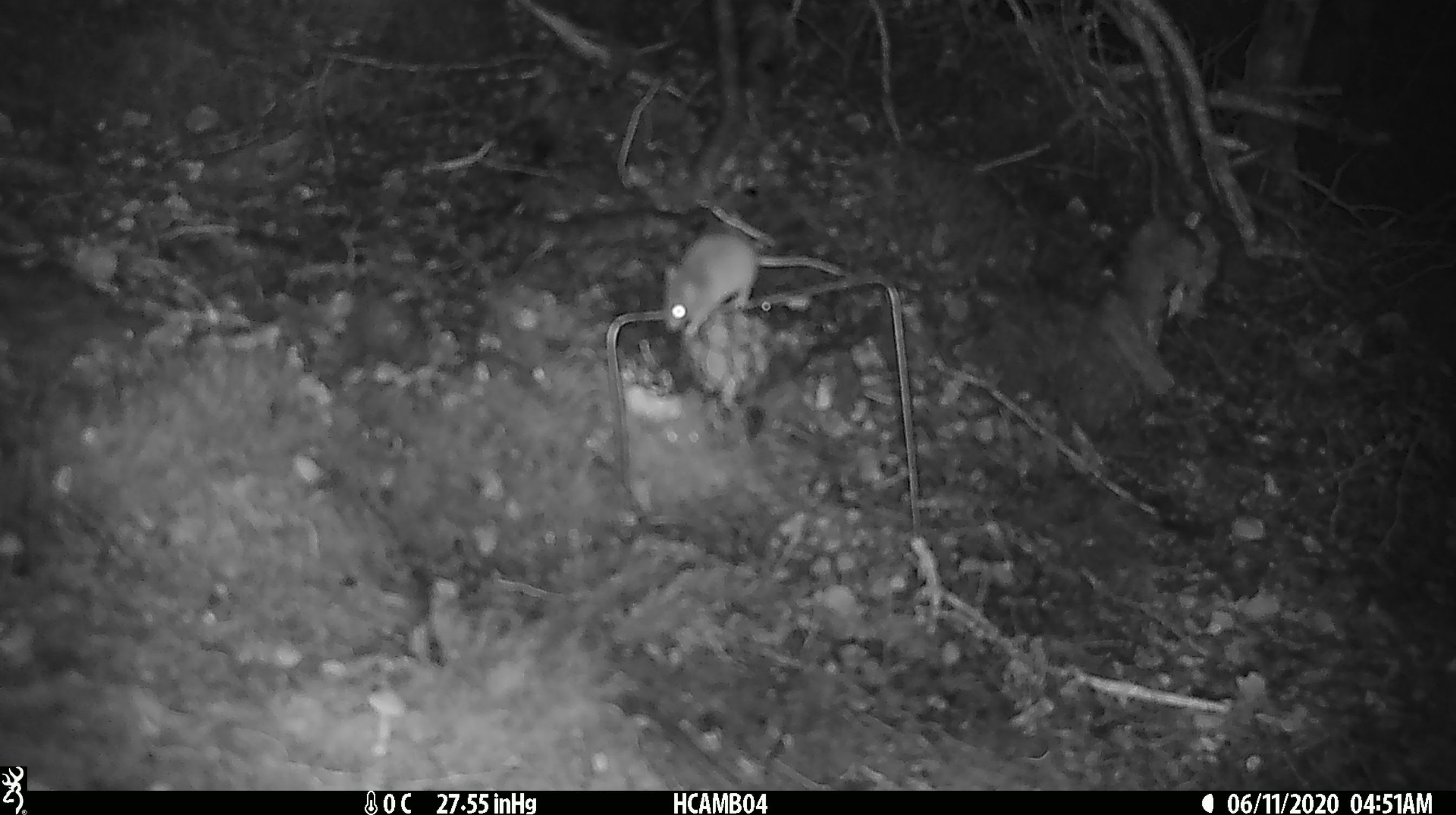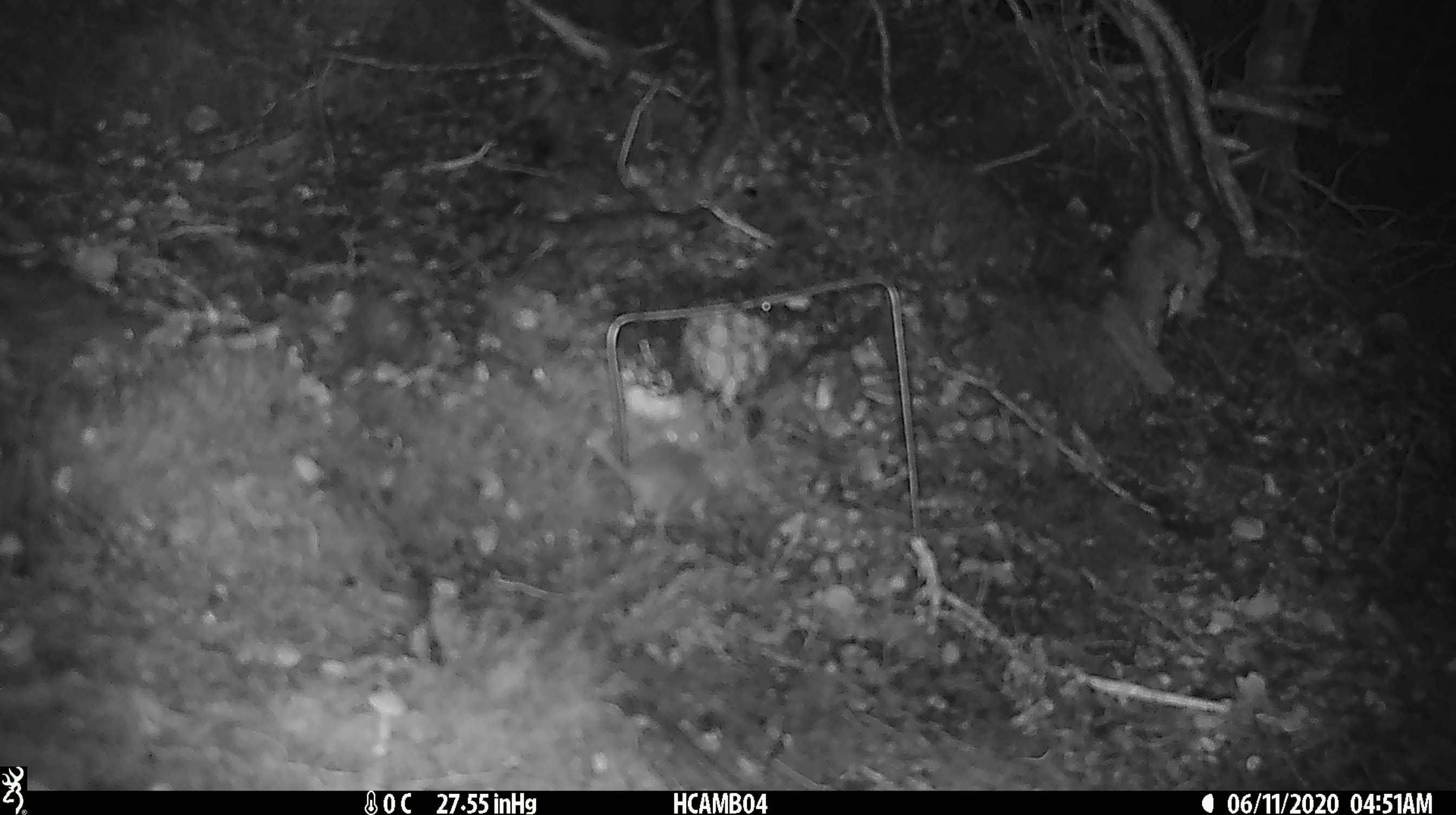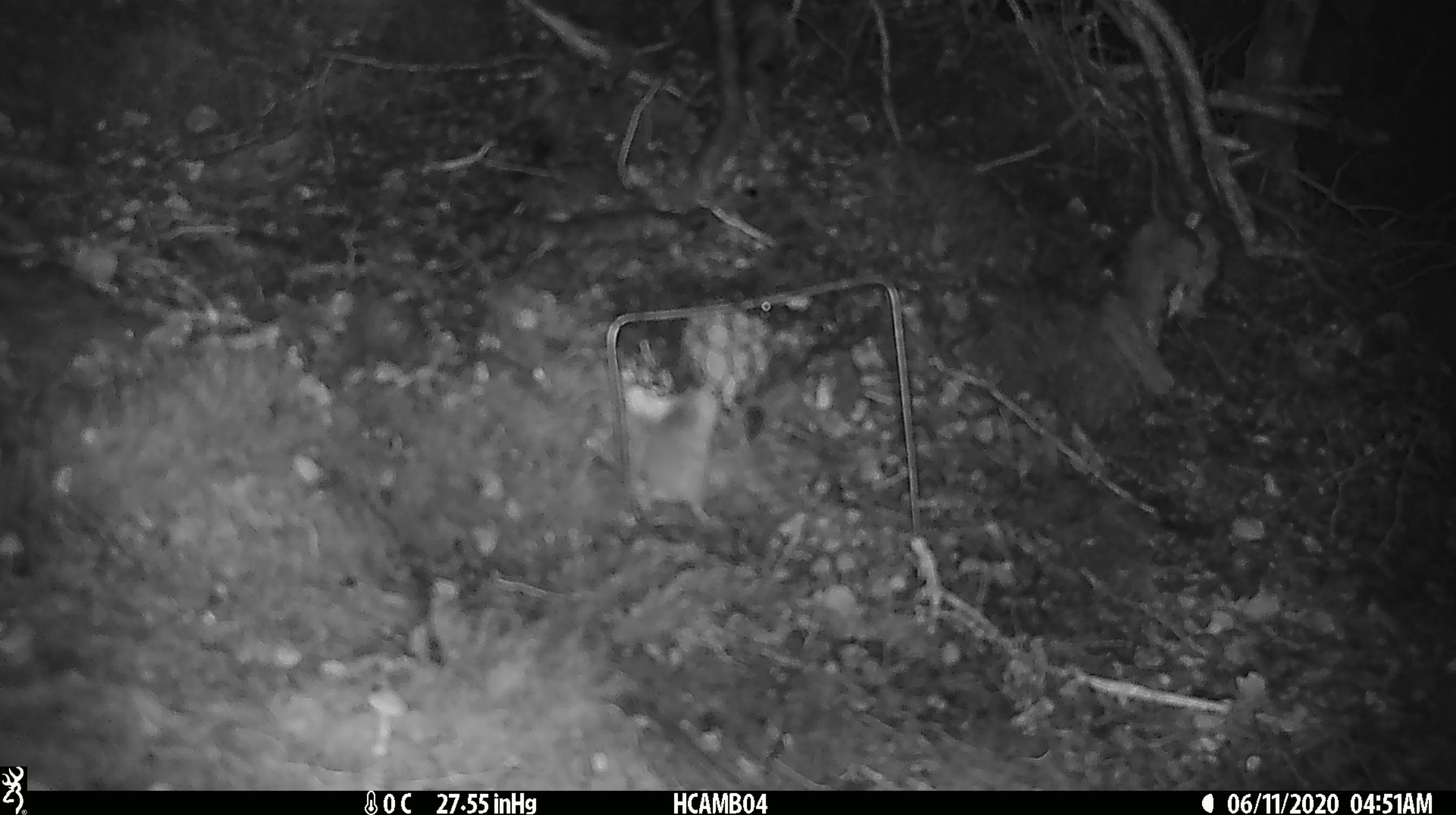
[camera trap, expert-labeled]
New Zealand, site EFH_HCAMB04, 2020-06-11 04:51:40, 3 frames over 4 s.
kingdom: Animalia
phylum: Chordata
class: Mammalia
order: Rodentia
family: Muridae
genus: Mus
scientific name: Mus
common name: mouse